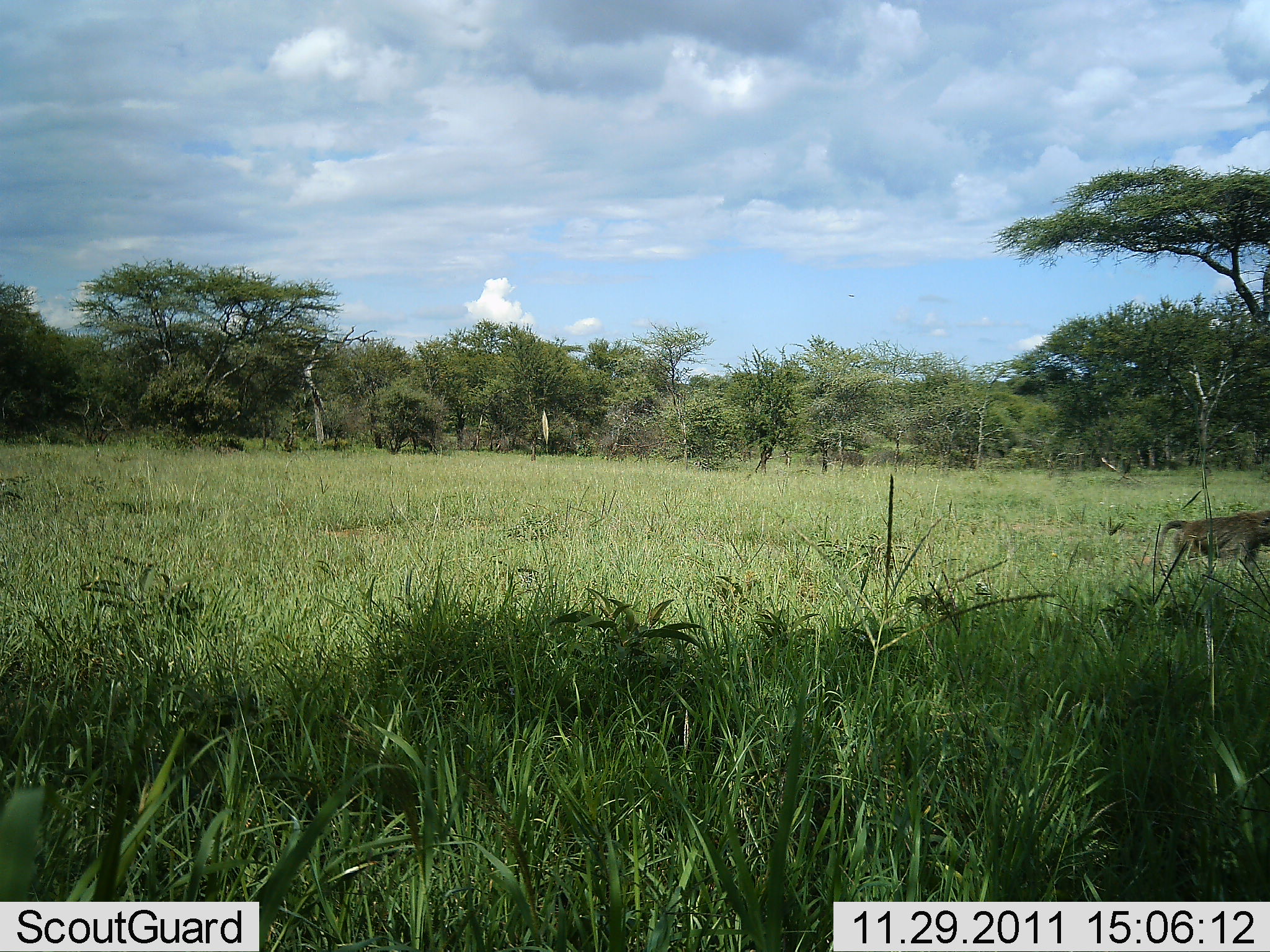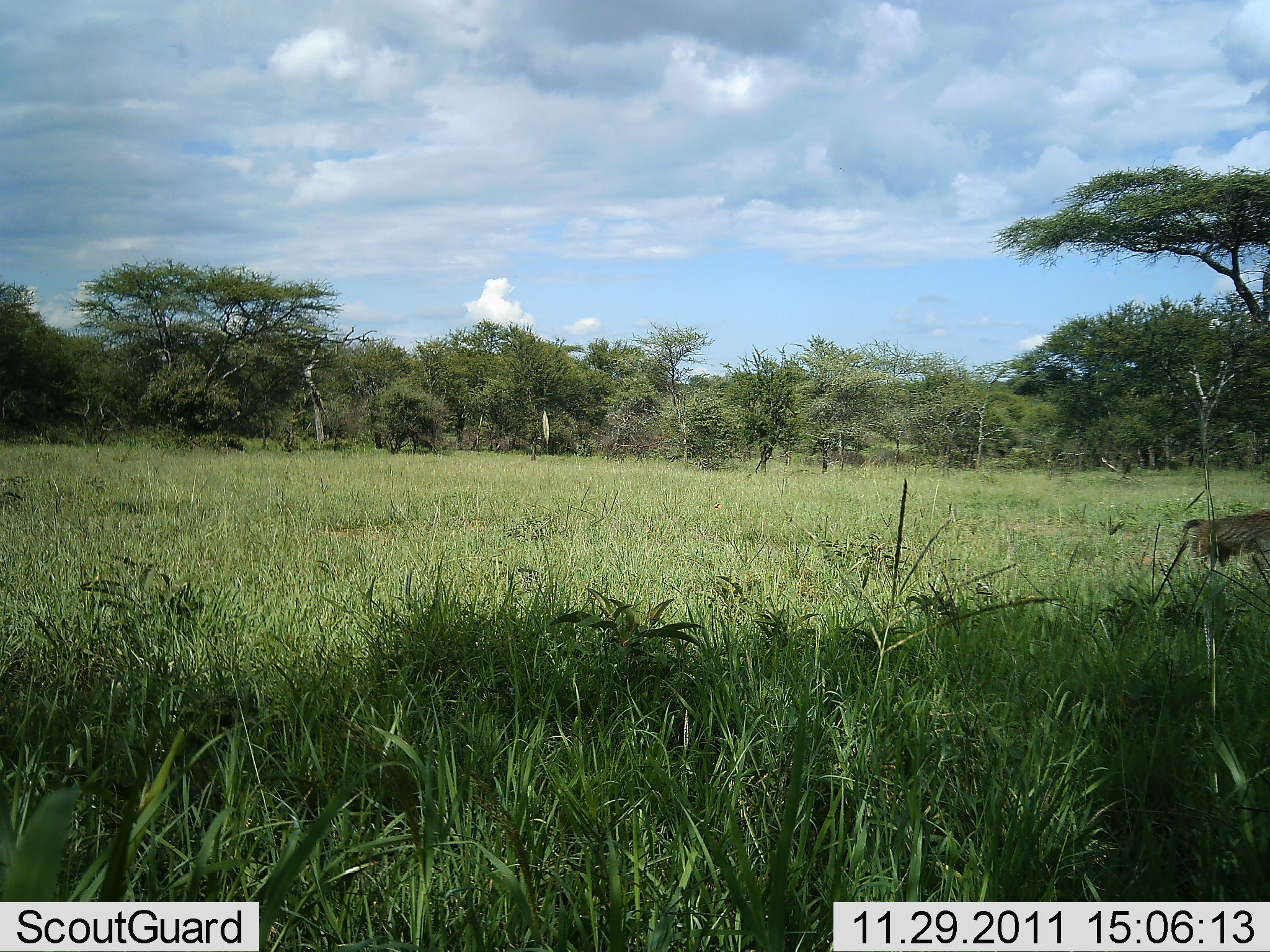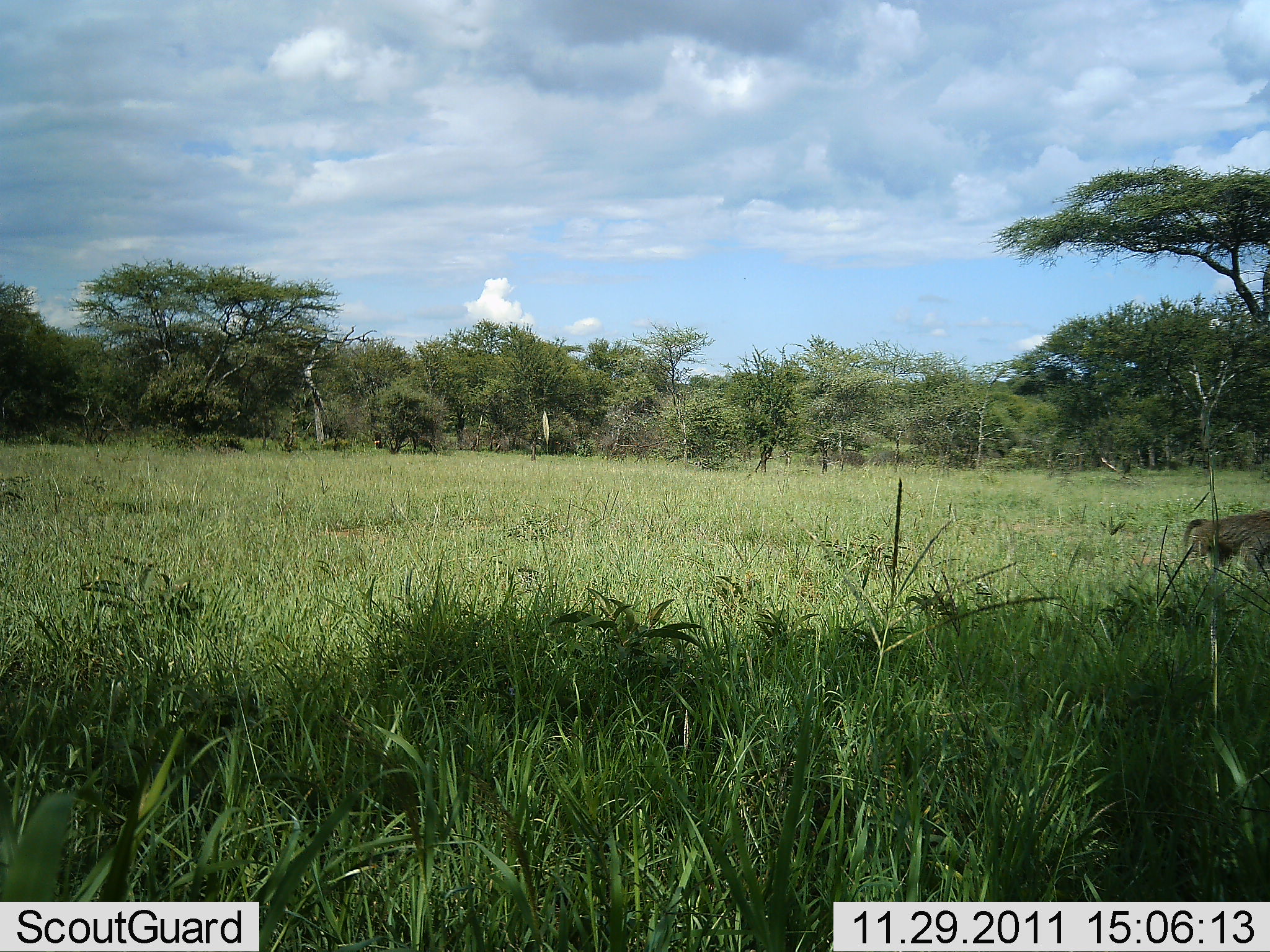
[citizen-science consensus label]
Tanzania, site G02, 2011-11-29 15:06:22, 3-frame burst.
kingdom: Animalia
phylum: Chordata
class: Mammalia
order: Primates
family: Cercopithecidae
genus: Papio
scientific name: Papio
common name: baboon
Baboon (Papio), count 1. Behavior (volunteer vote fractions): standing 10%, resting 0%, moving 70%, interacting 0%. Young present (vote fraction): 0%. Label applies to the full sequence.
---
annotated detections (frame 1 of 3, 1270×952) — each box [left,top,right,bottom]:
animal: [1149,508,1270,599]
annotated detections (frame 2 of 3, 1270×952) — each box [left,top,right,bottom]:
animal: [1167,508,1270,590]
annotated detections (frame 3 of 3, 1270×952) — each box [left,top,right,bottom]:
animal: [1179,506,1270,590]